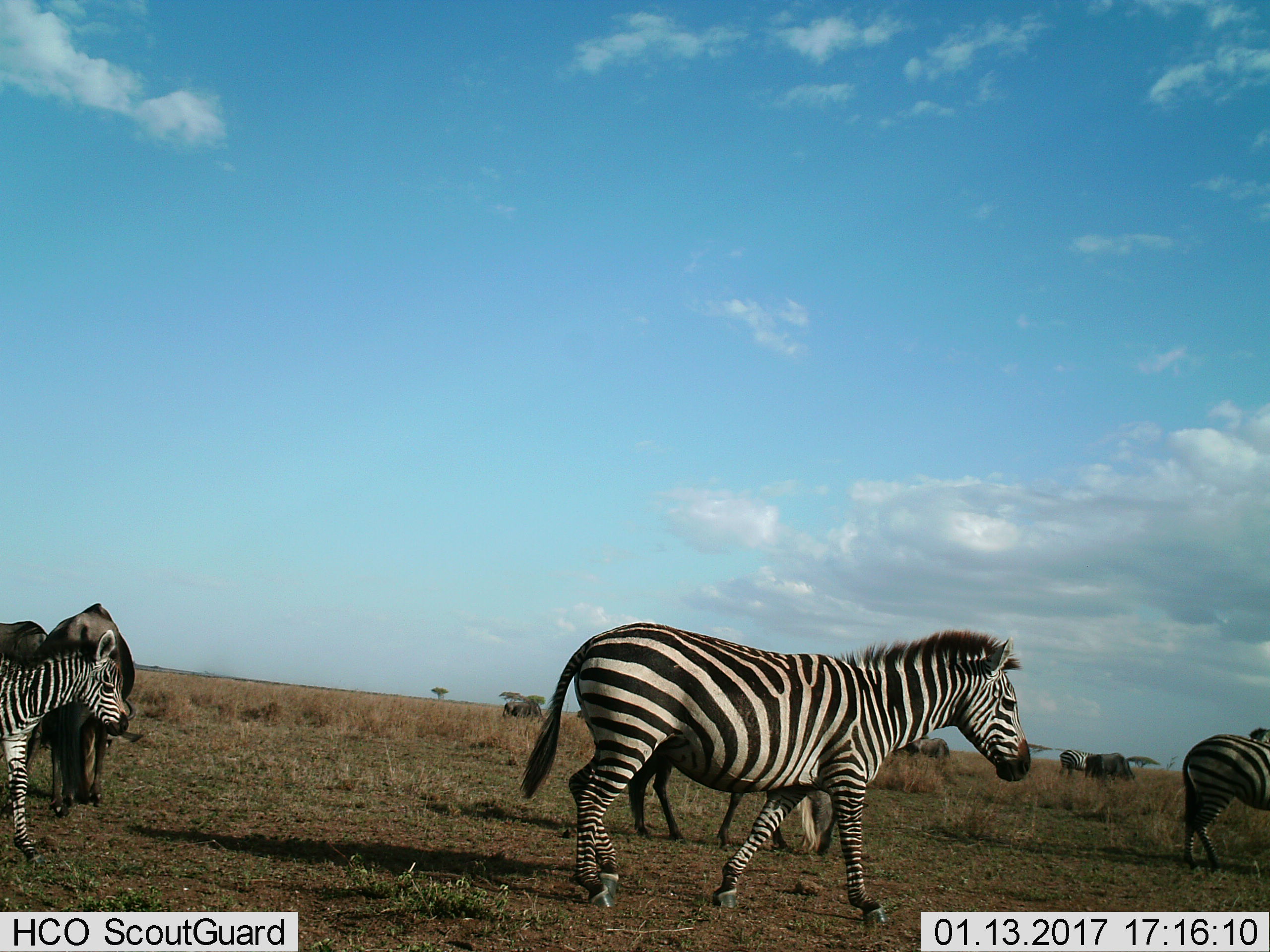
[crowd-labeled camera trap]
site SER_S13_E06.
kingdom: Animalia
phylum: Chordata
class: Mammalia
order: Artiodactyla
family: Bovidae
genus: Connochaetes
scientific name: Connochaetes taurinus taurinus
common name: blue wildebeest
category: wildebeestblue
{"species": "wildebeestblue (blue wildebeest) (Connochaetes taurinus taurinus)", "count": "5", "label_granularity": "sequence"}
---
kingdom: Animalia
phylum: Chordata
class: Mammalia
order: Perissodactyla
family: Equidae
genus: Equus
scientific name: Equus quagga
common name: plains zebra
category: zebraplains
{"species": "zebraplains (plains zebra) (Equus quagga)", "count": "4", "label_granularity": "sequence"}